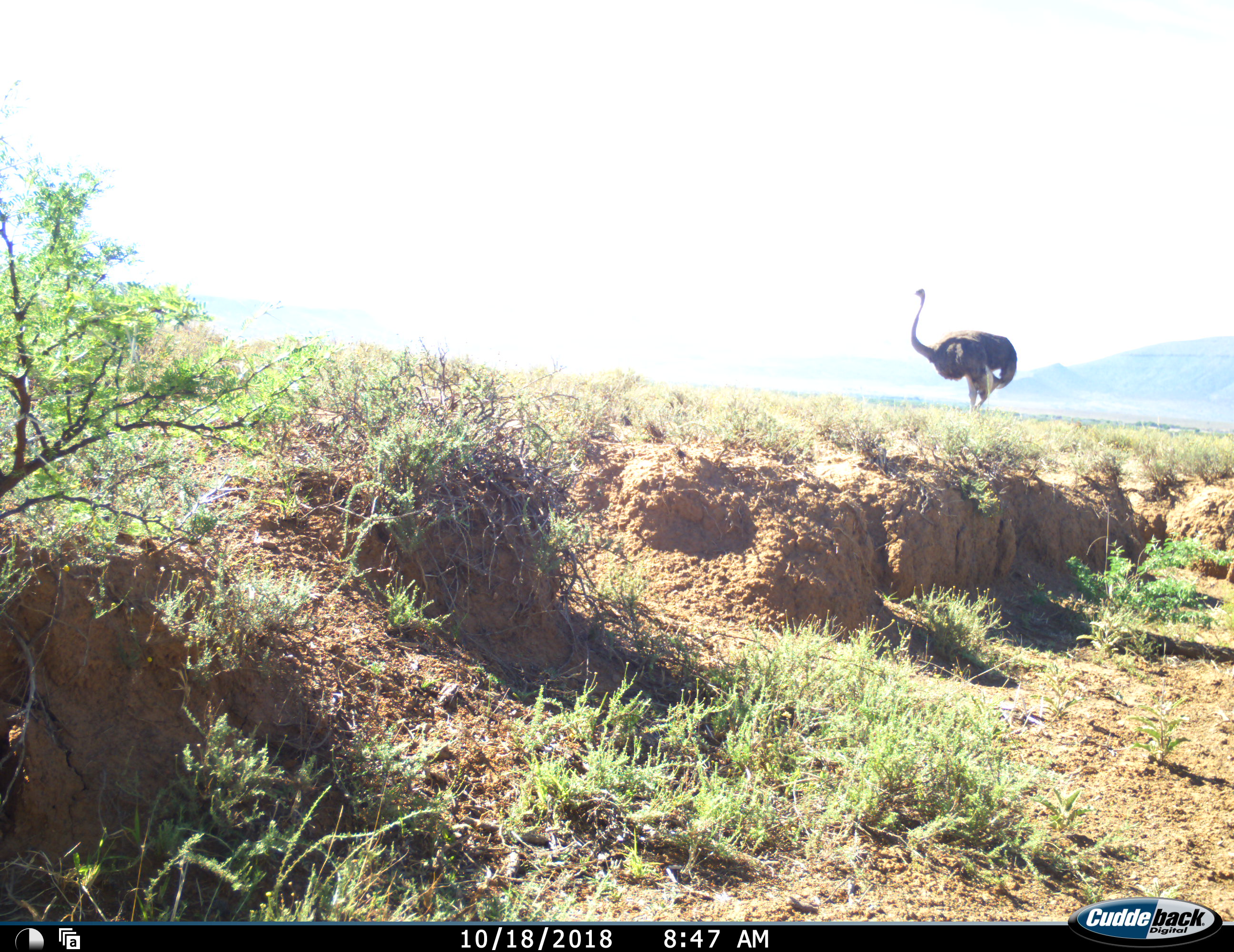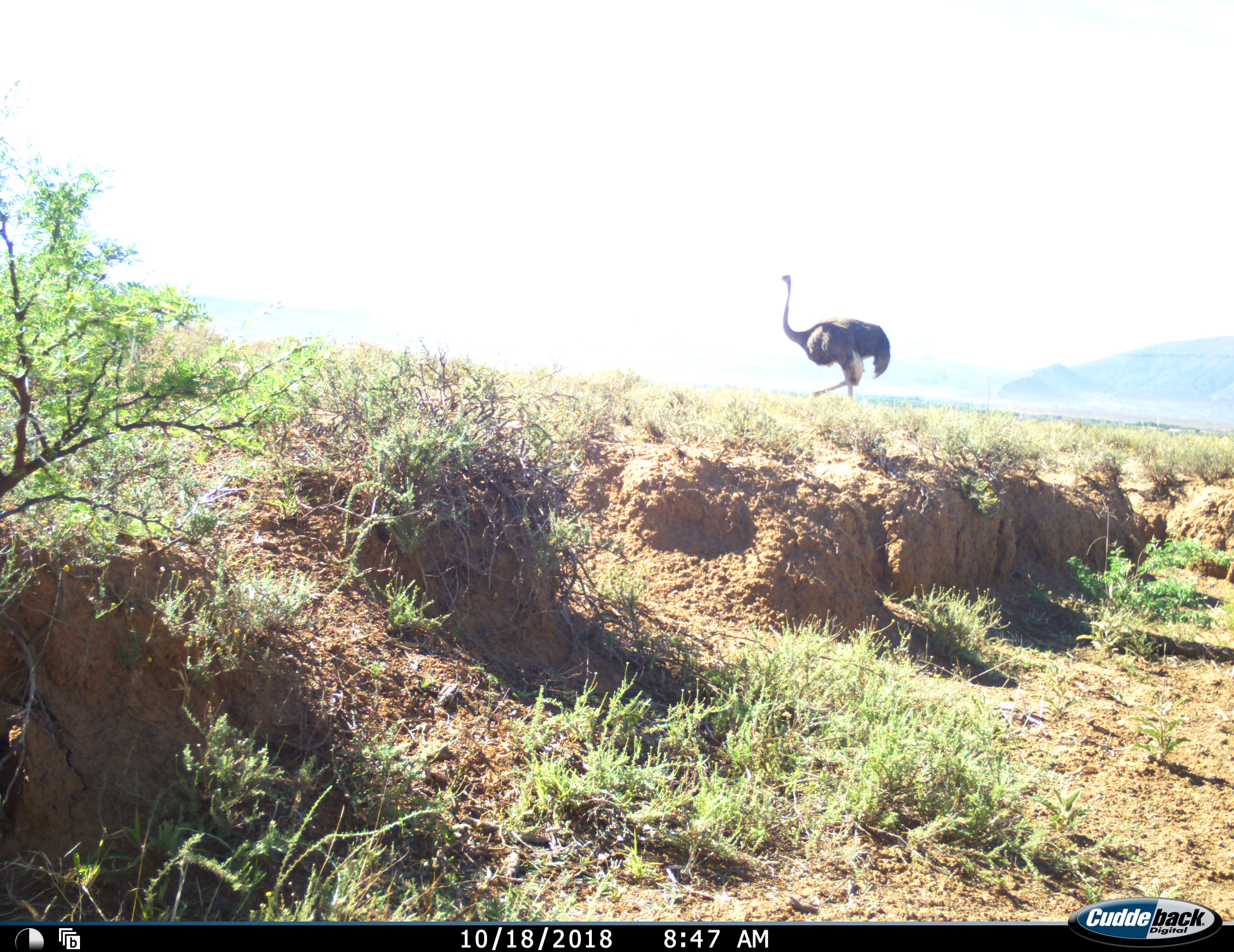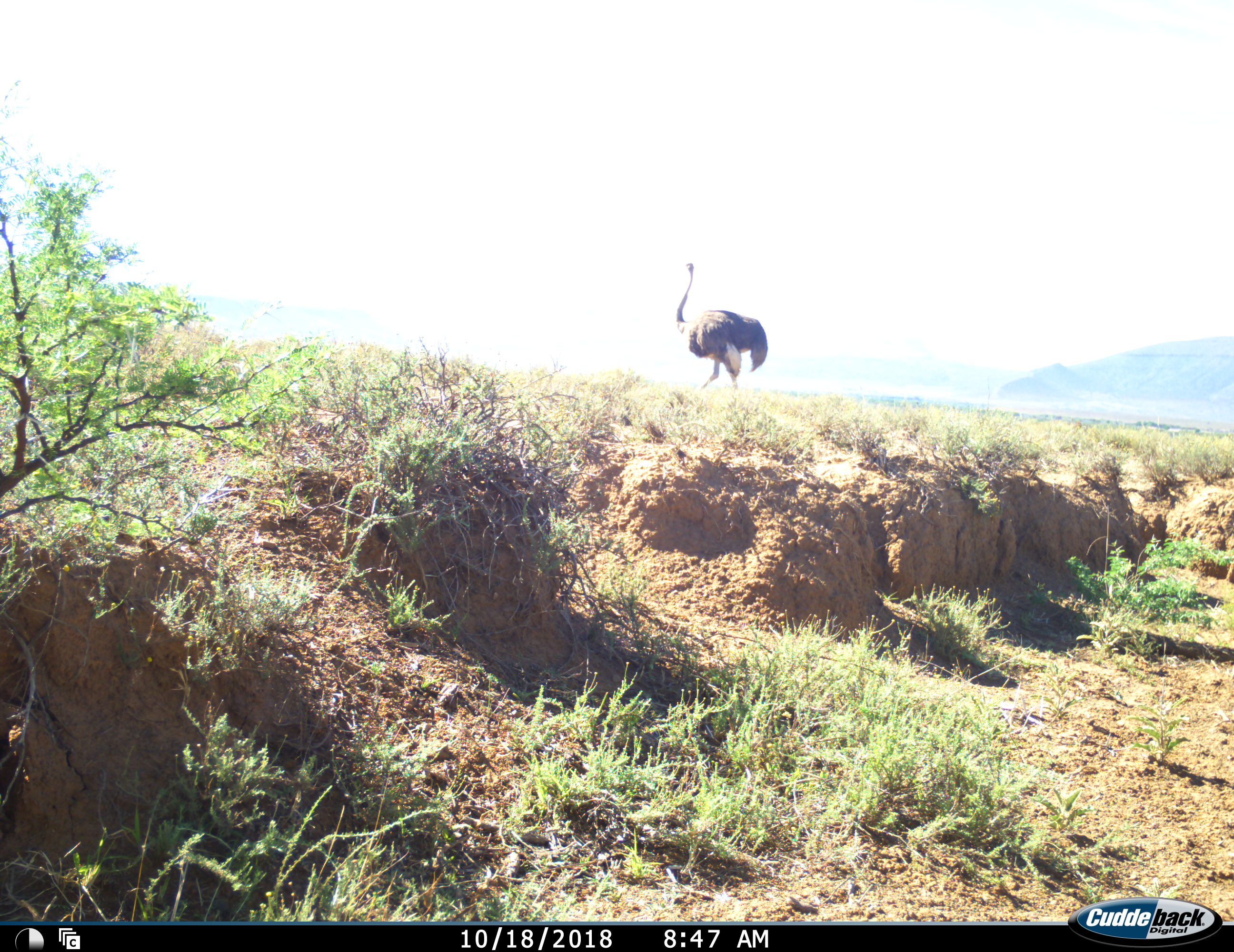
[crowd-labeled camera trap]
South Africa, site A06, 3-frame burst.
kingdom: Animalia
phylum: Chordata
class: Aves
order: Struthioniformes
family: Struthionidae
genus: Struthio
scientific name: Struthio camelus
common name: ostrich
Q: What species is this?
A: Ostrich (Struthio camelus).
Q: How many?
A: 1.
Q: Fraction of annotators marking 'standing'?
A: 20%.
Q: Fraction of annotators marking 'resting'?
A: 0%.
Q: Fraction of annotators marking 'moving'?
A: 80%.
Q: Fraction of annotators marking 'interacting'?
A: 0%.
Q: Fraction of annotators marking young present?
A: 0%.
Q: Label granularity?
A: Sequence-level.